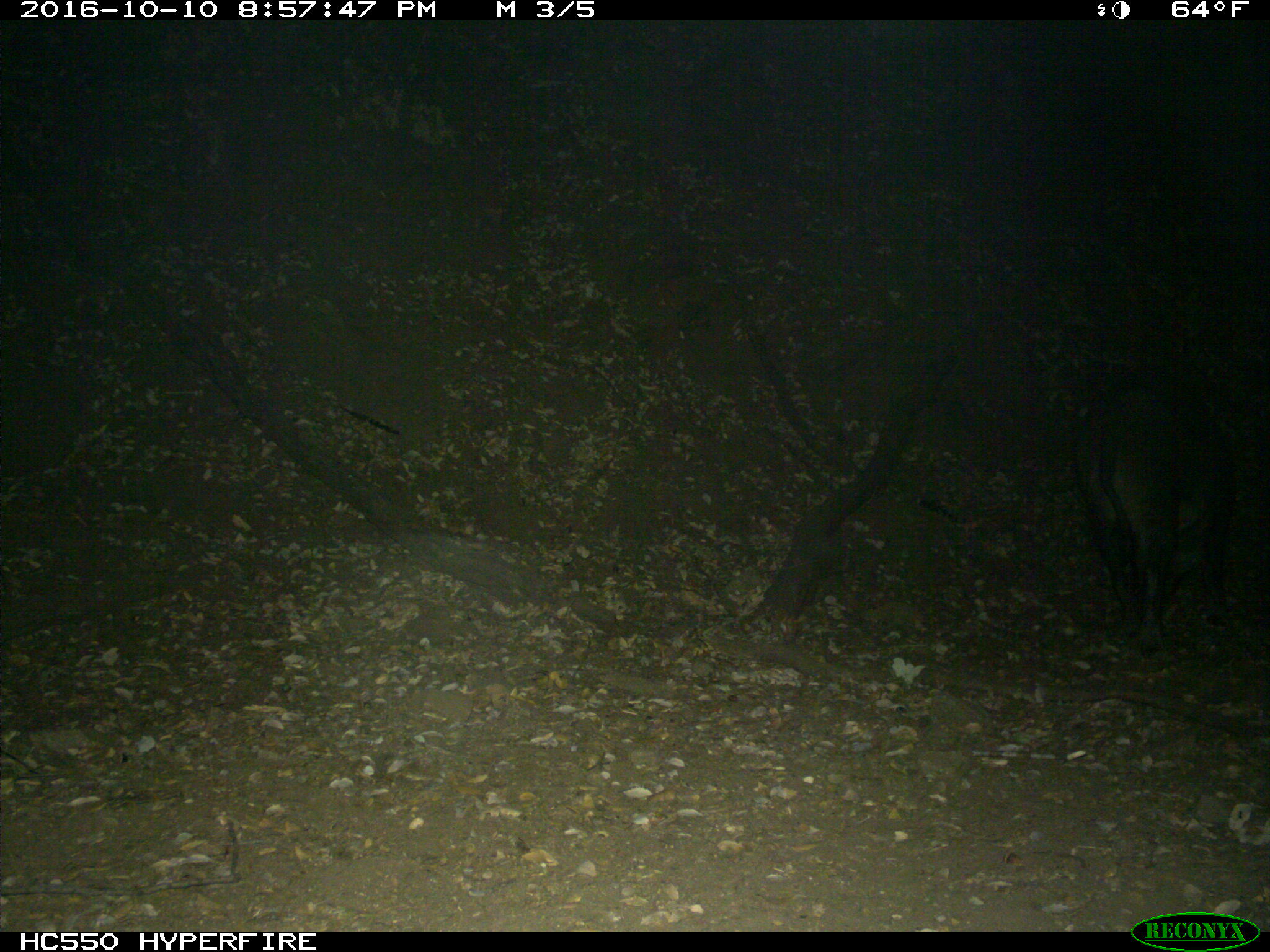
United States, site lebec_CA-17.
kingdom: Animalia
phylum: Chordata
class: Mammalia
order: Artiodactyla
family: Suidae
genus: Sus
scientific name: Sus scrofa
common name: wild boar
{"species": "Sus scrofa (wild boar)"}